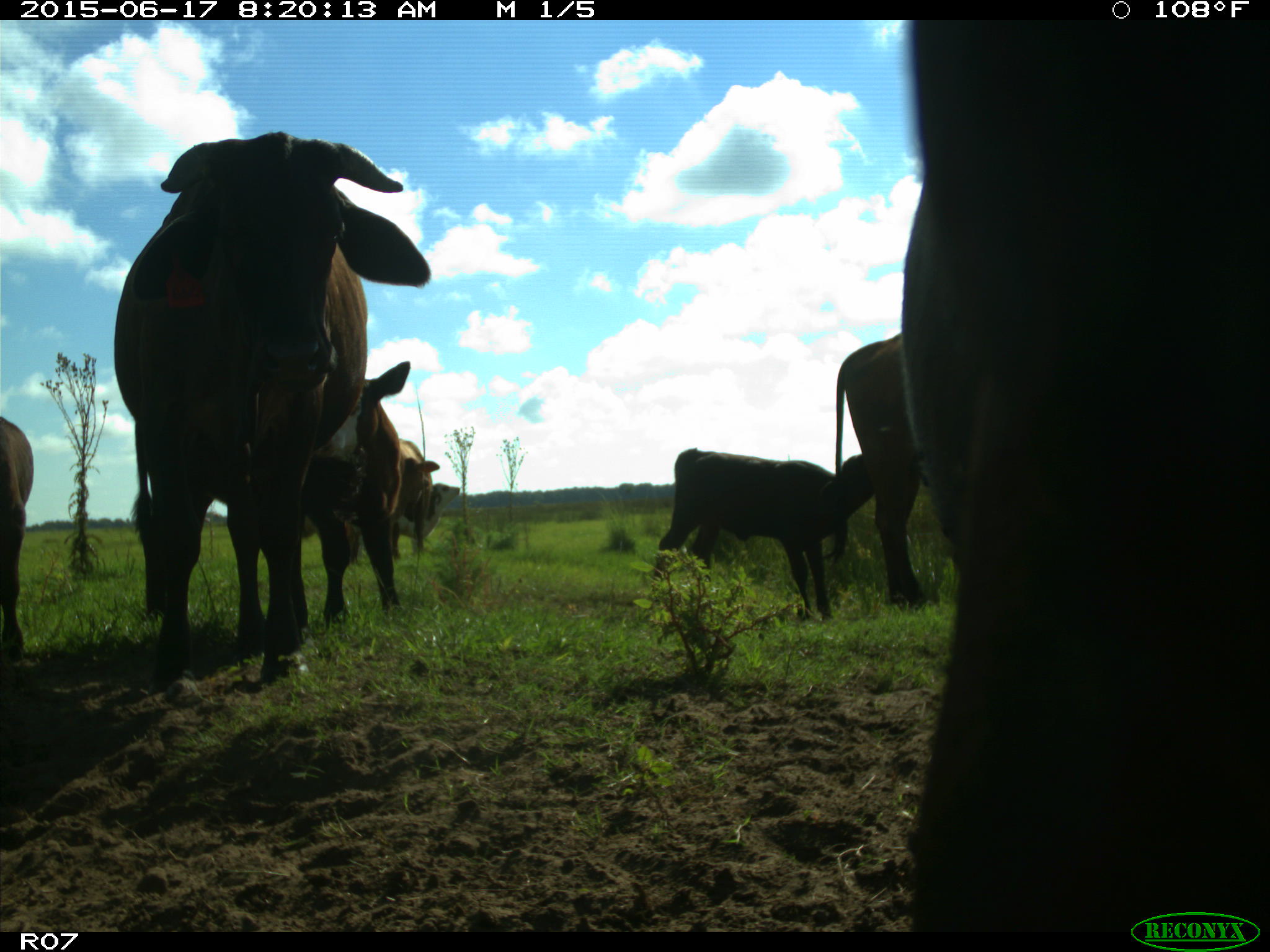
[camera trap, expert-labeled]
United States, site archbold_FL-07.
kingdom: Animalia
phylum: Chordata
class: Mammalia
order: Artiodactyla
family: Bovidae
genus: Bos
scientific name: Bos taurus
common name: domestic cow